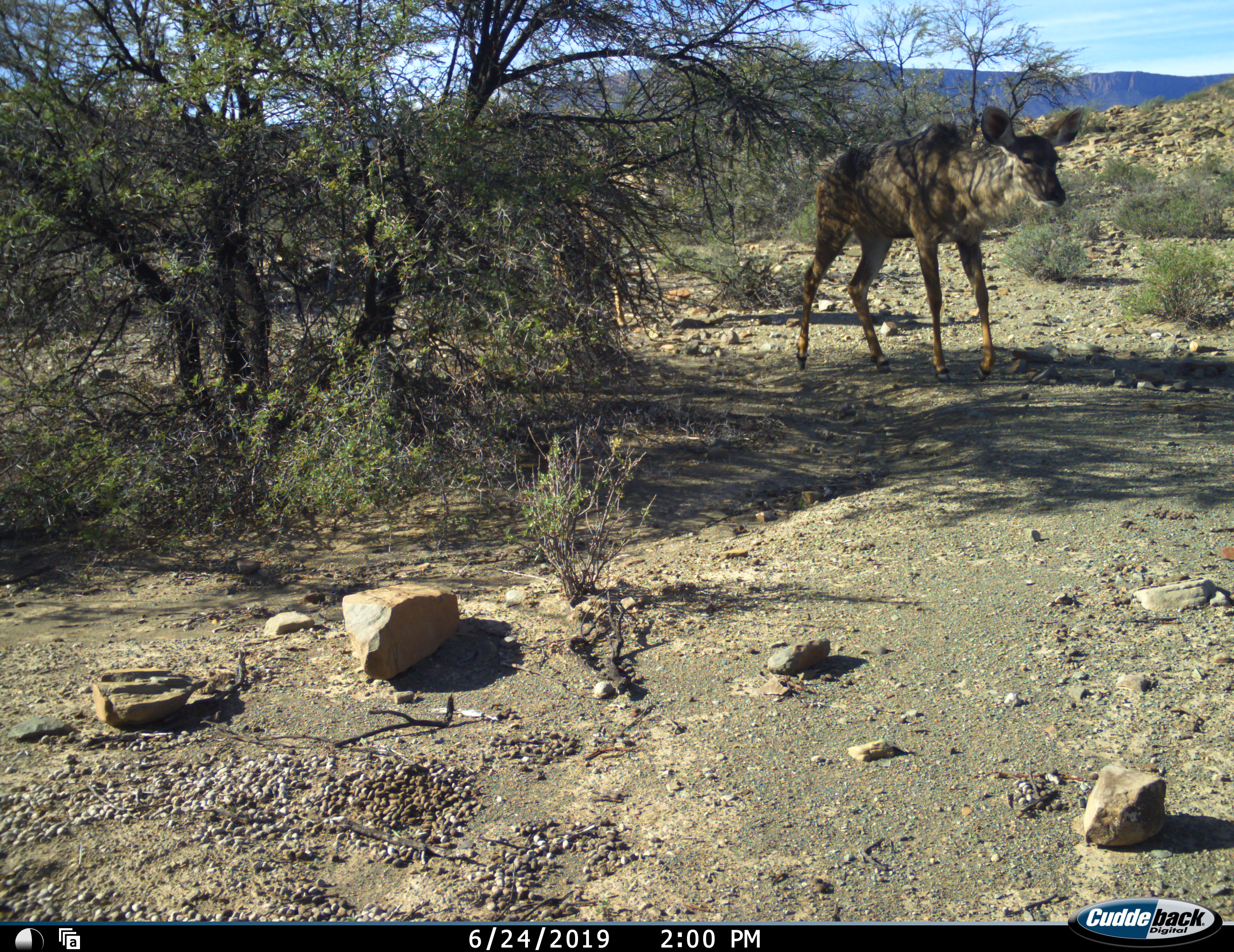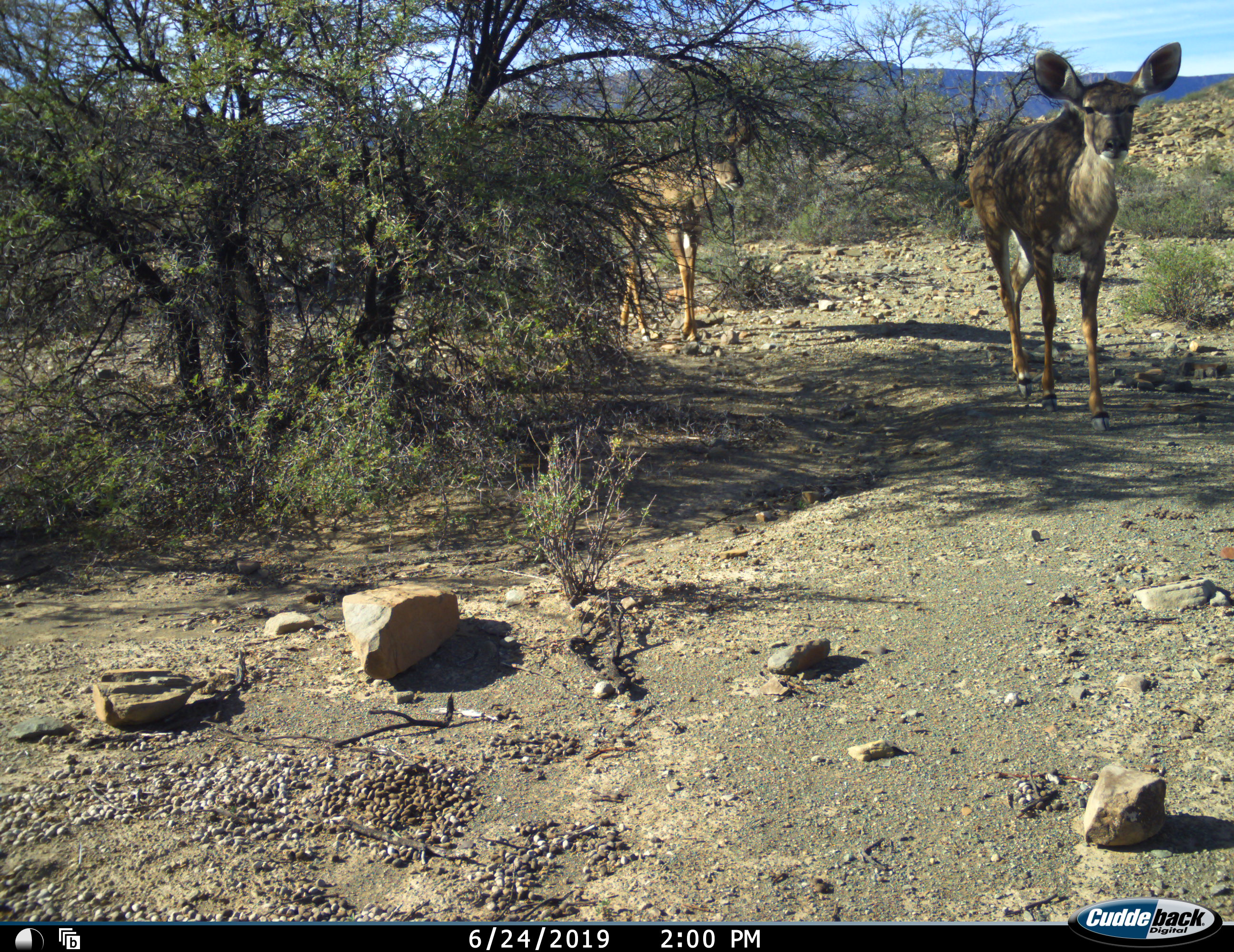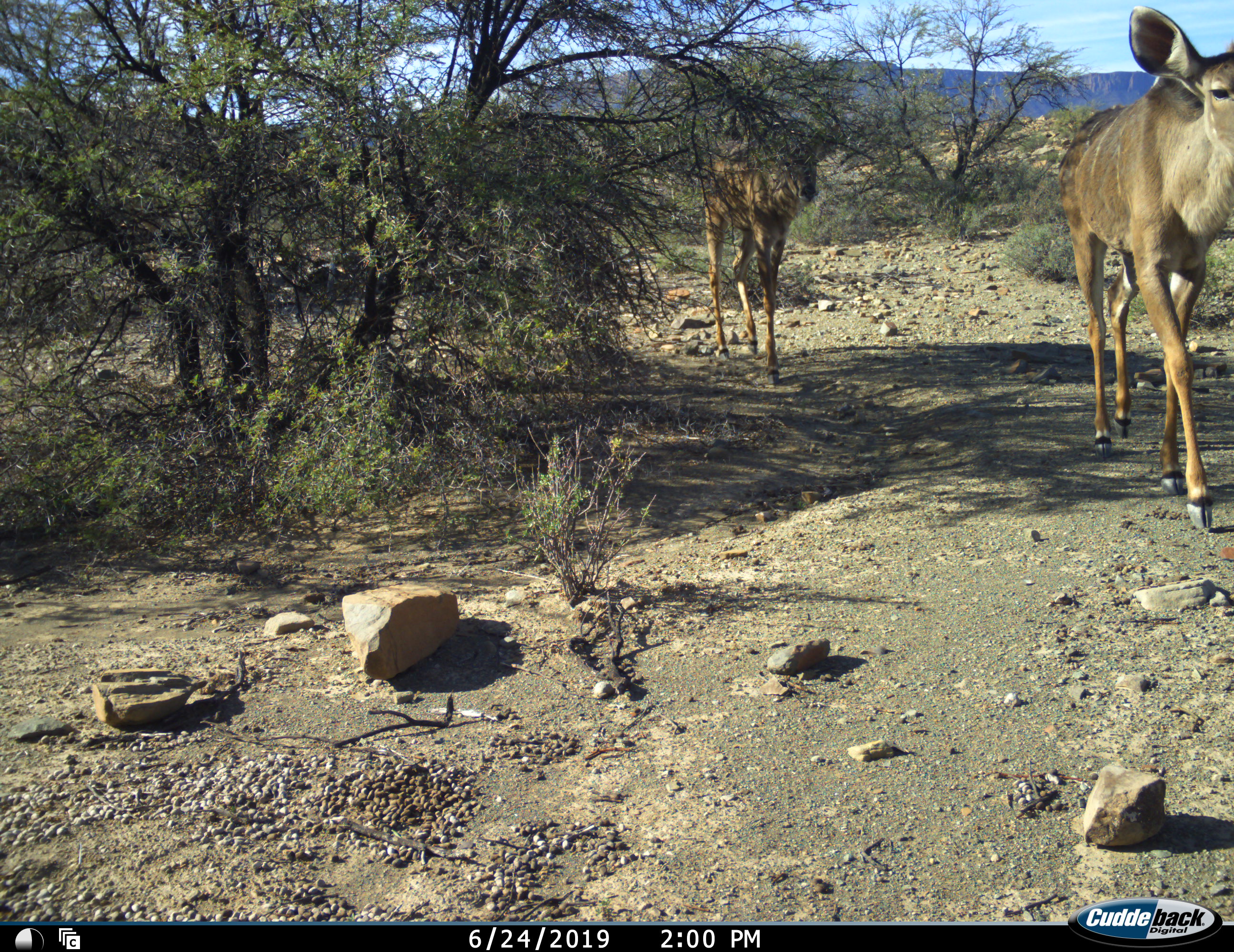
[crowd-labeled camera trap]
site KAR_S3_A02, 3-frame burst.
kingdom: Animalia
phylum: Chordata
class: Mammalia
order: Artiodactyla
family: Bovidae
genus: Tragelaphus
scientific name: Tragelaphus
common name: kudu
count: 2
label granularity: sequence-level